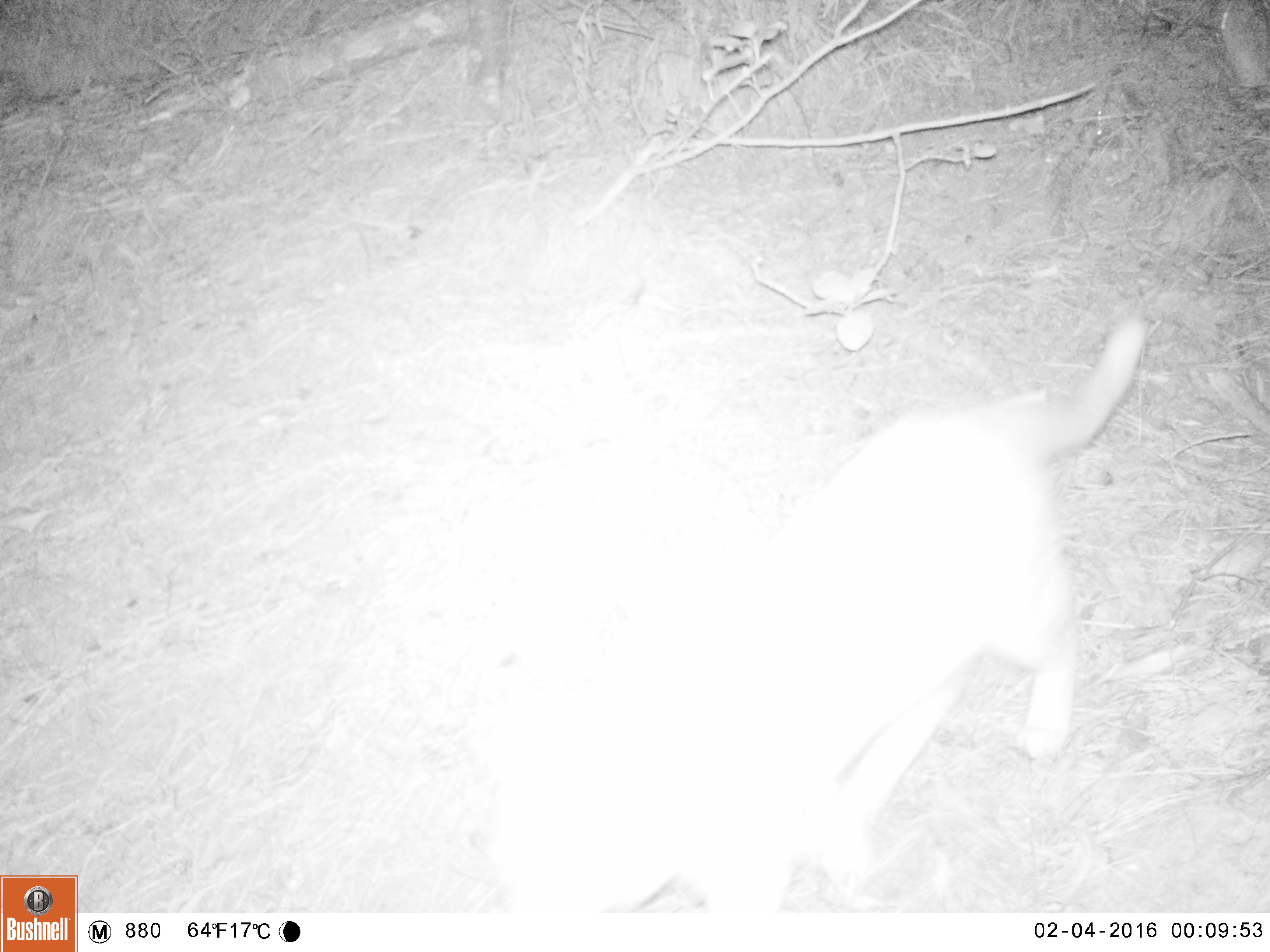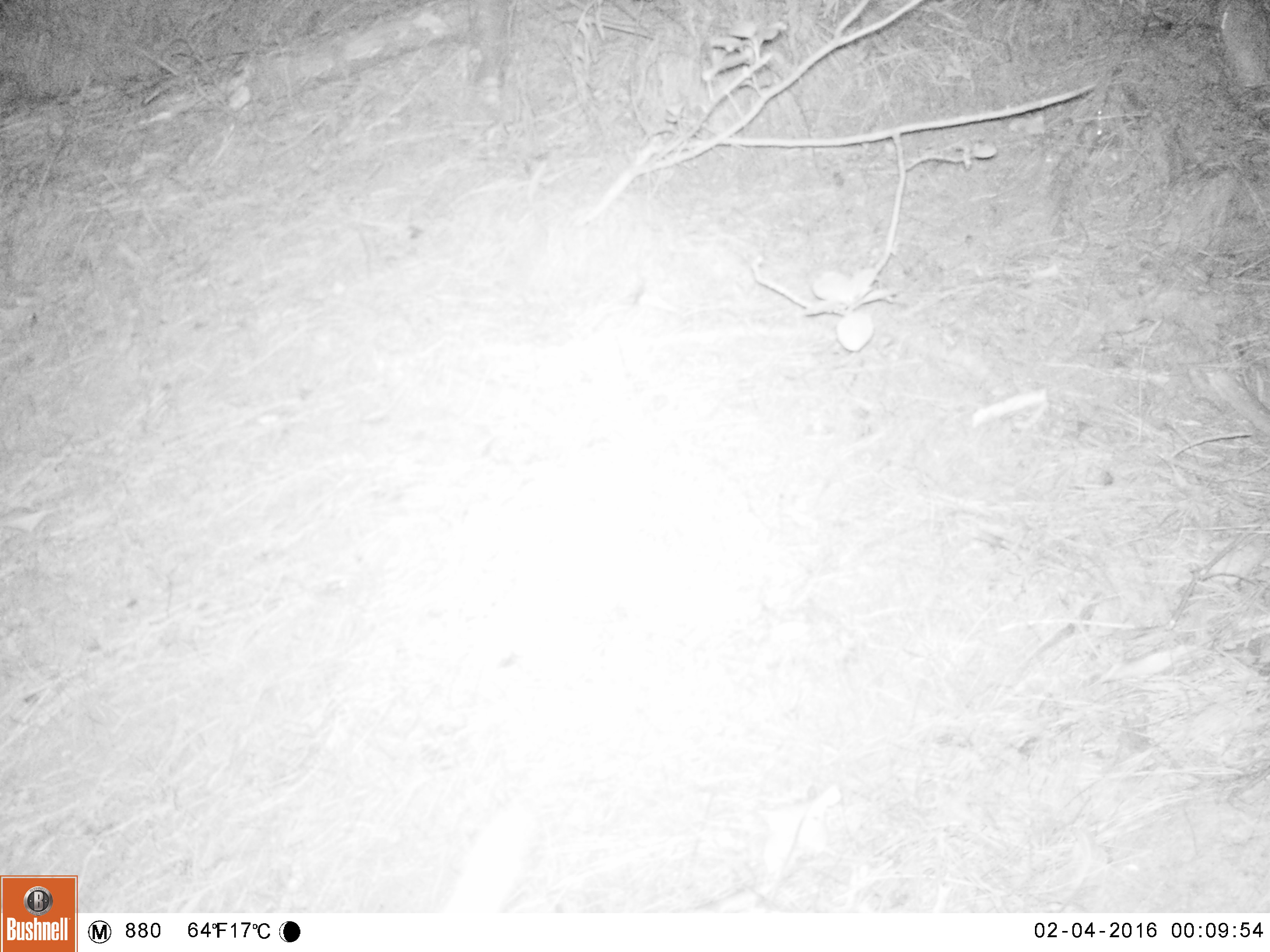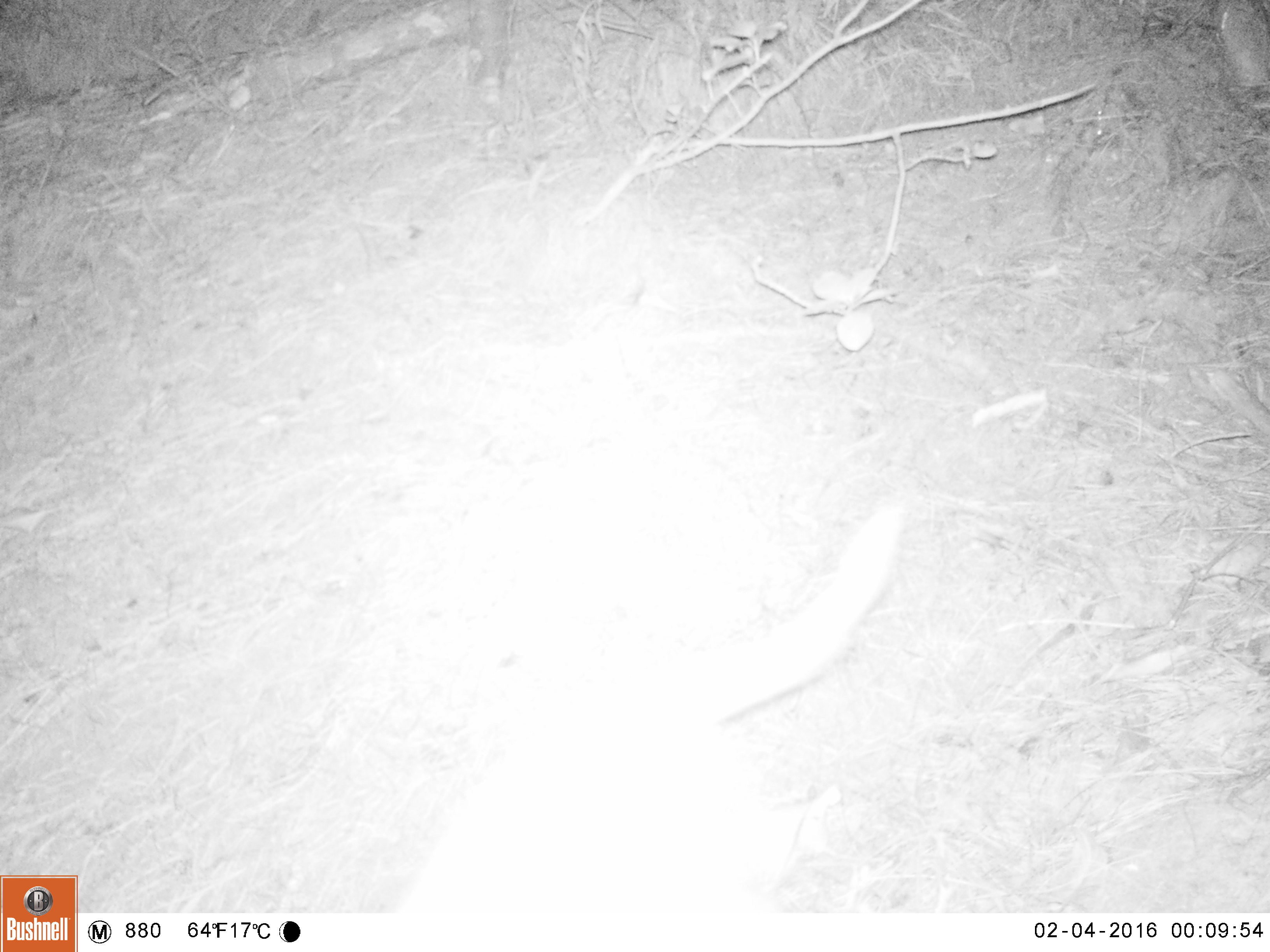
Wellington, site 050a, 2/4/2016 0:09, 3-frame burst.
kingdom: Animalia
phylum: Chordata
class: Mammalia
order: Carnivora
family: Felidae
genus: Felis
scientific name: Felis catus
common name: cat